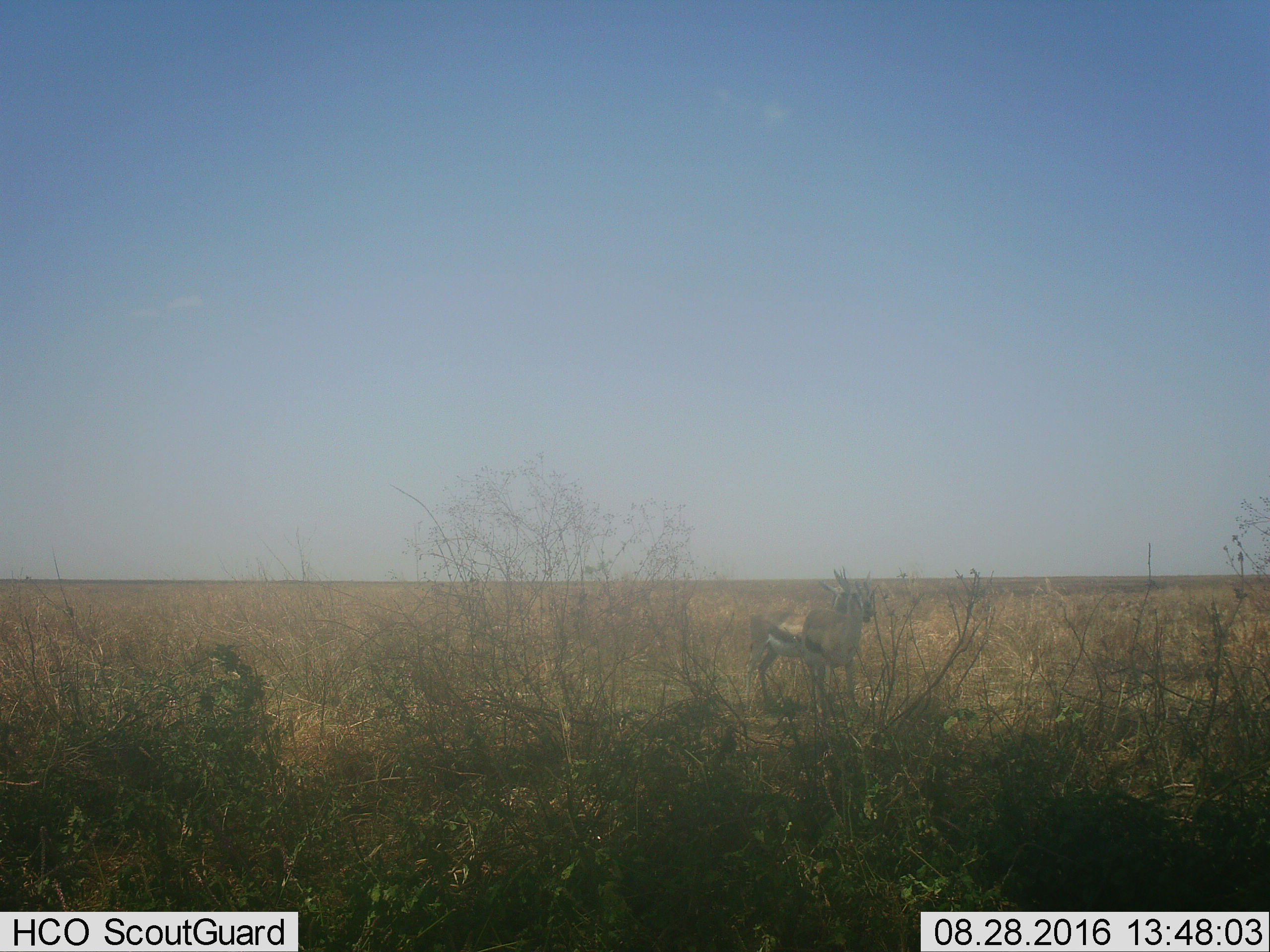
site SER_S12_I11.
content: unidentified animal